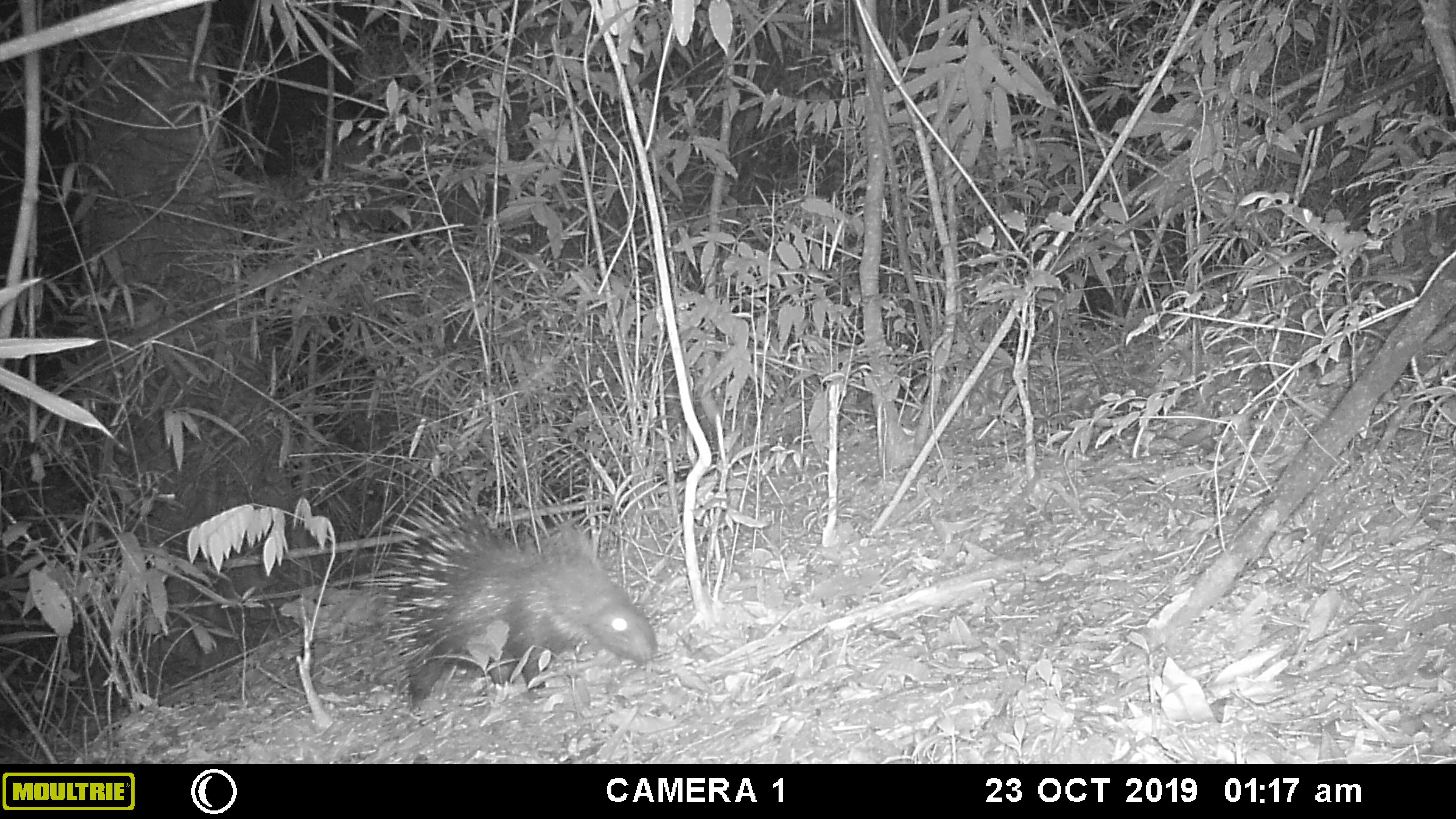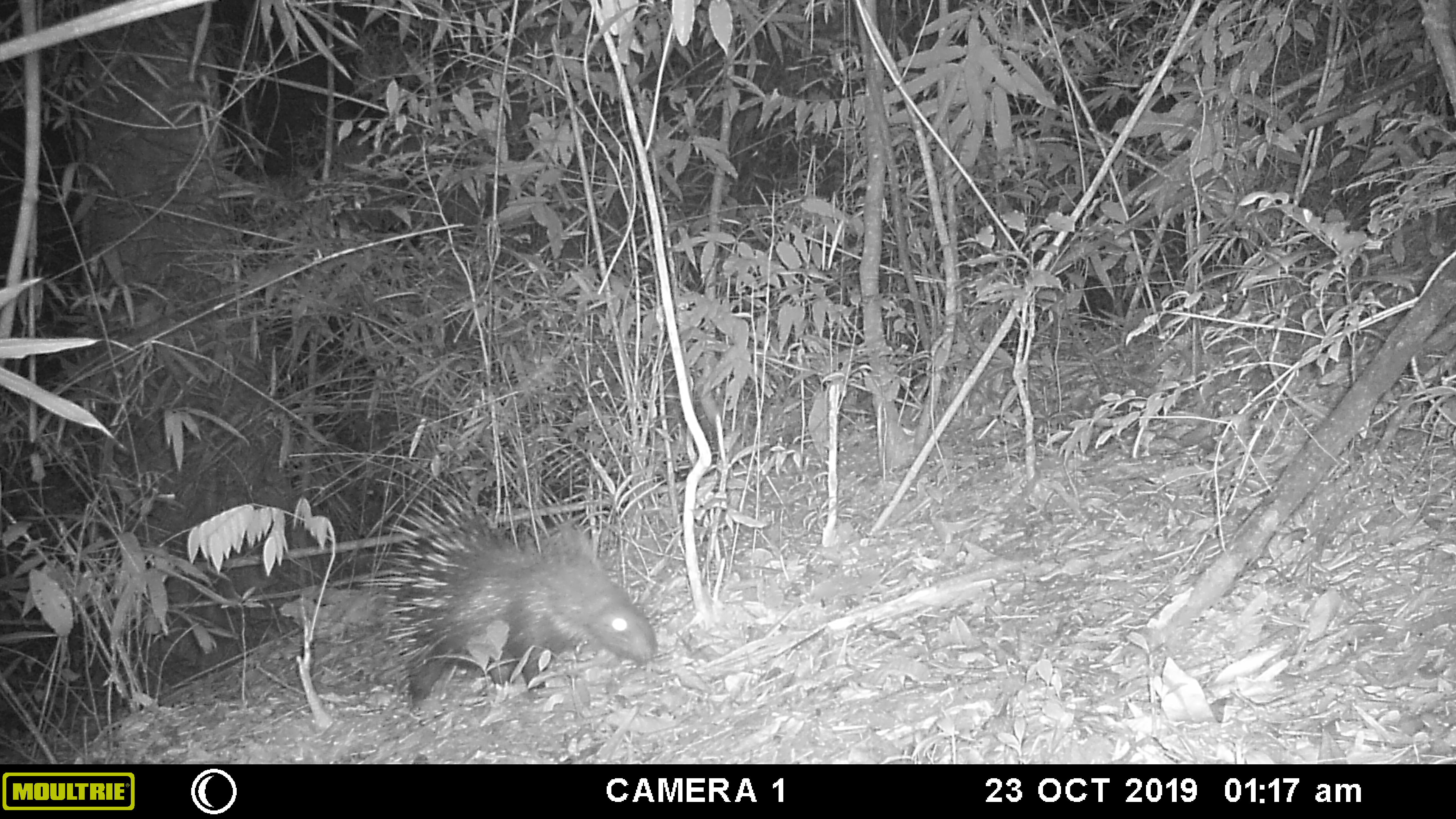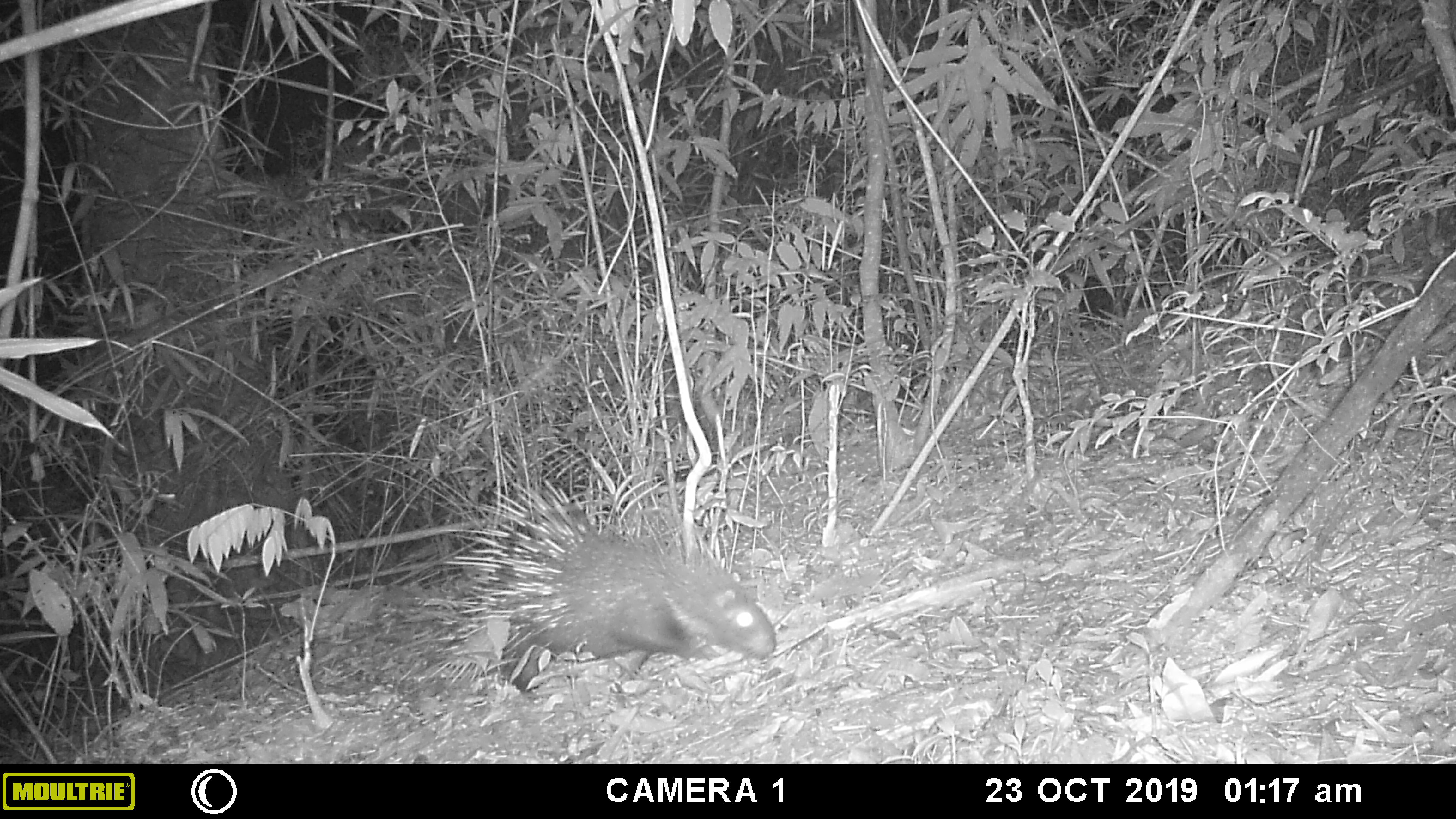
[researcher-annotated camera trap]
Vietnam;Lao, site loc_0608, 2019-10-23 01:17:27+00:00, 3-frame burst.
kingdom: Animalia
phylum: Chordata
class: Mammalia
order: Carnivora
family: Felidae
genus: Prionailurus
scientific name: Prionailurus bengalensis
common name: leopard cat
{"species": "leopard cat (Prionailurus bengalensis)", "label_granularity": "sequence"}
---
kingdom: Animalia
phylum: Chordata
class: Mammalia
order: Rodentia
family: Hystricidae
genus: Hystrix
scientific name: Hystrix brachyura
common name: malayan porcupine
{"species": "malayan porcupine (Hystrix brachyura)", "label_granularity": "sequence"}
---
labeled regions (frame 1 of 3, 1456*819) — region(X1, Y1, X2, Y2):
leopard cat: region(355, 485, 657, 711)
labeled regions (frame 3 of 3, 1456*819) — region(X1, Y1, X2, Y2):
leopard cat: region(426, 479, 777, 696)